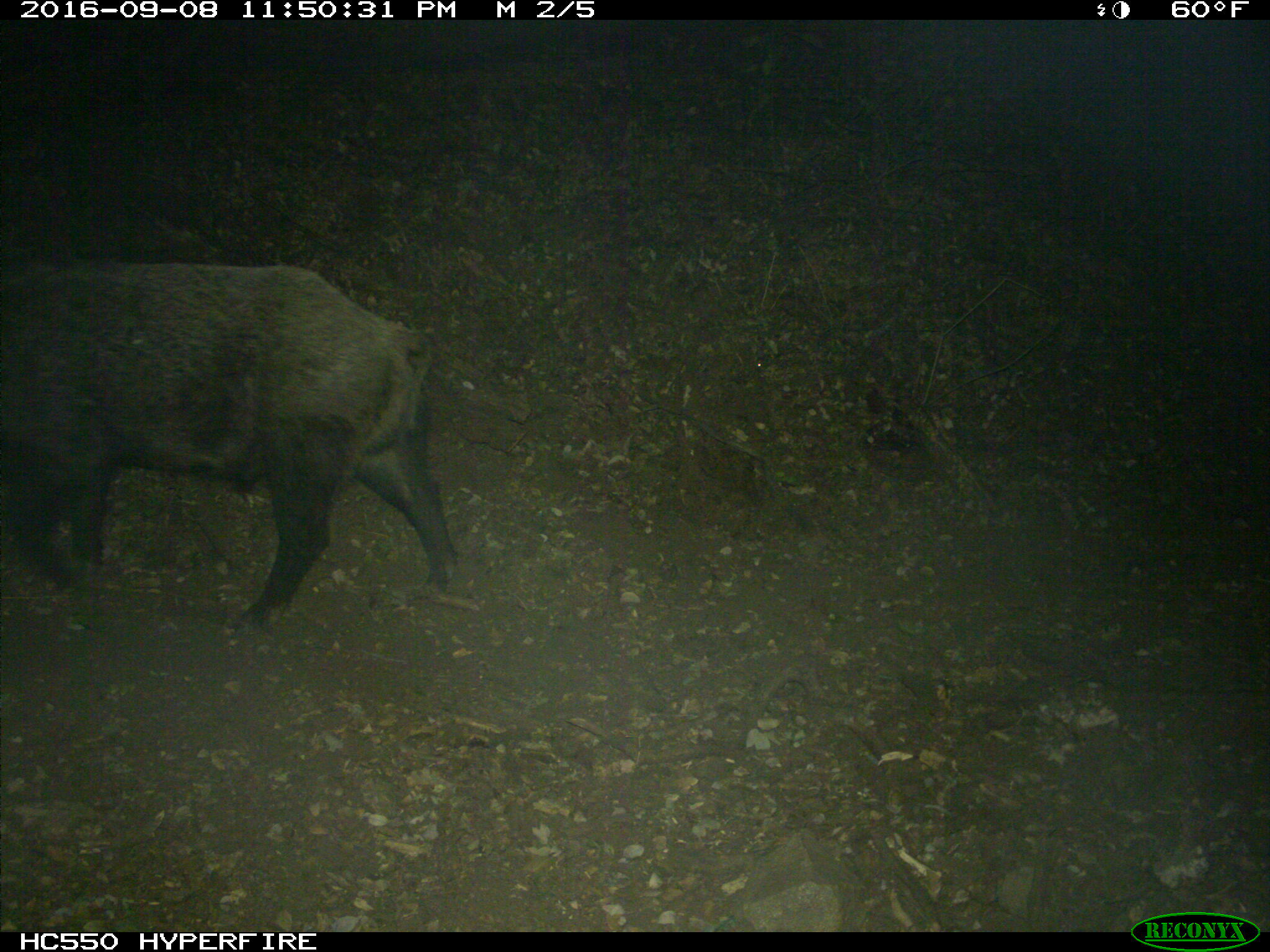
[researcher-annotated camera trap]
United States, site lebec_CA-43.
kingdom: Animalia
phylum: Chordata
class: Mammalia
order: Artiodactyla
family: Suidae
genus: Sus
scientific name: Sus scrofa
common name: wild boar